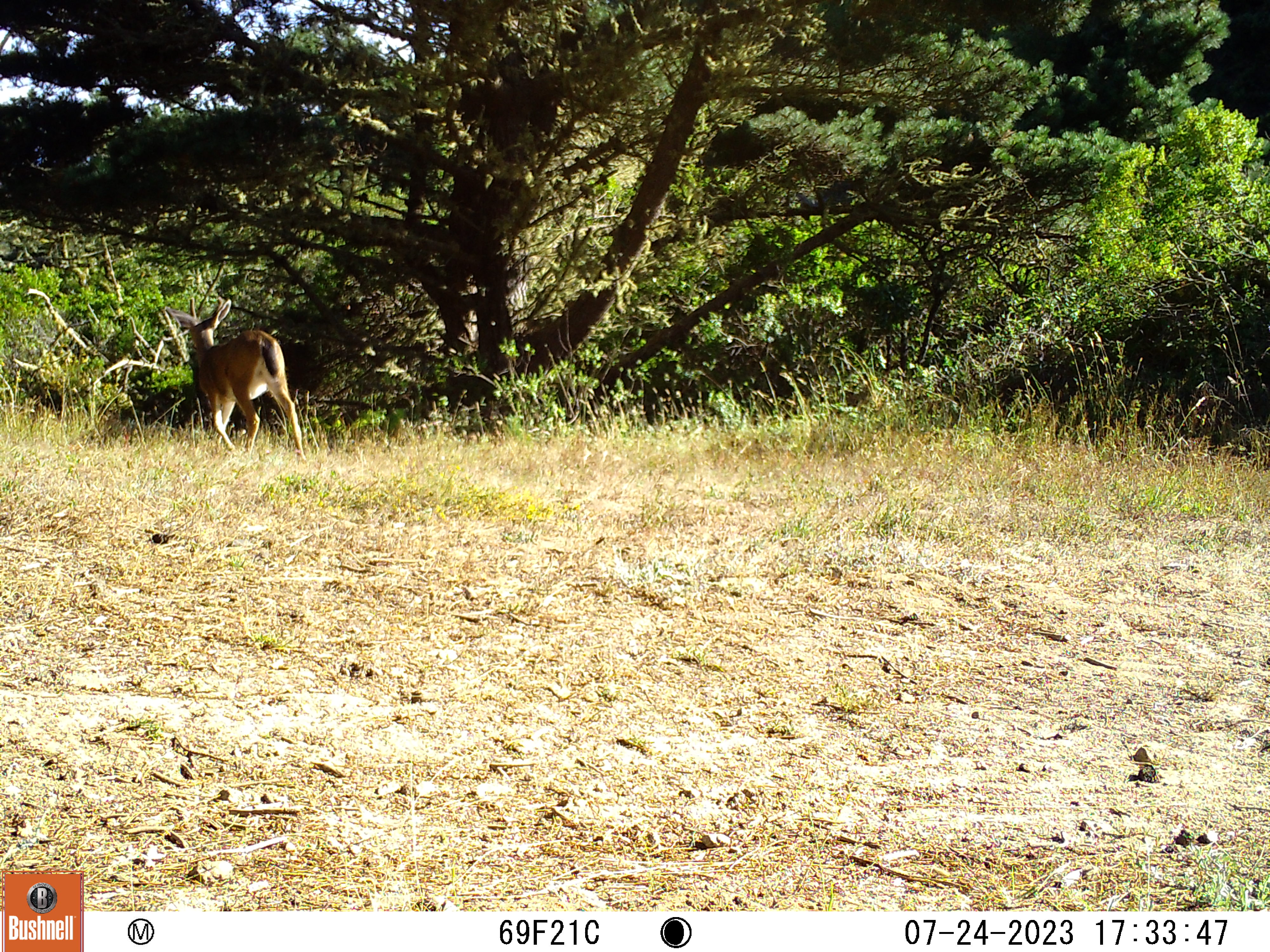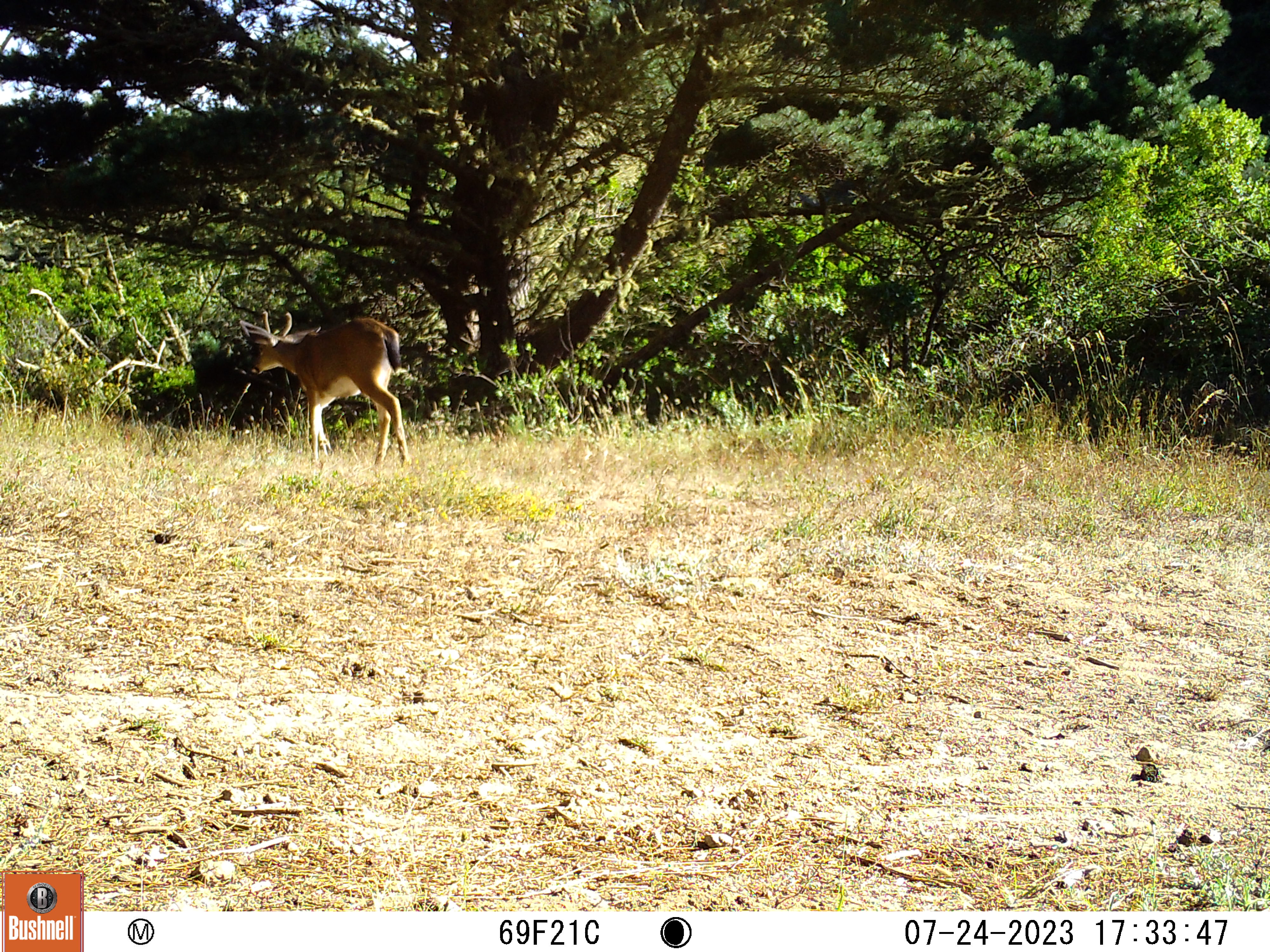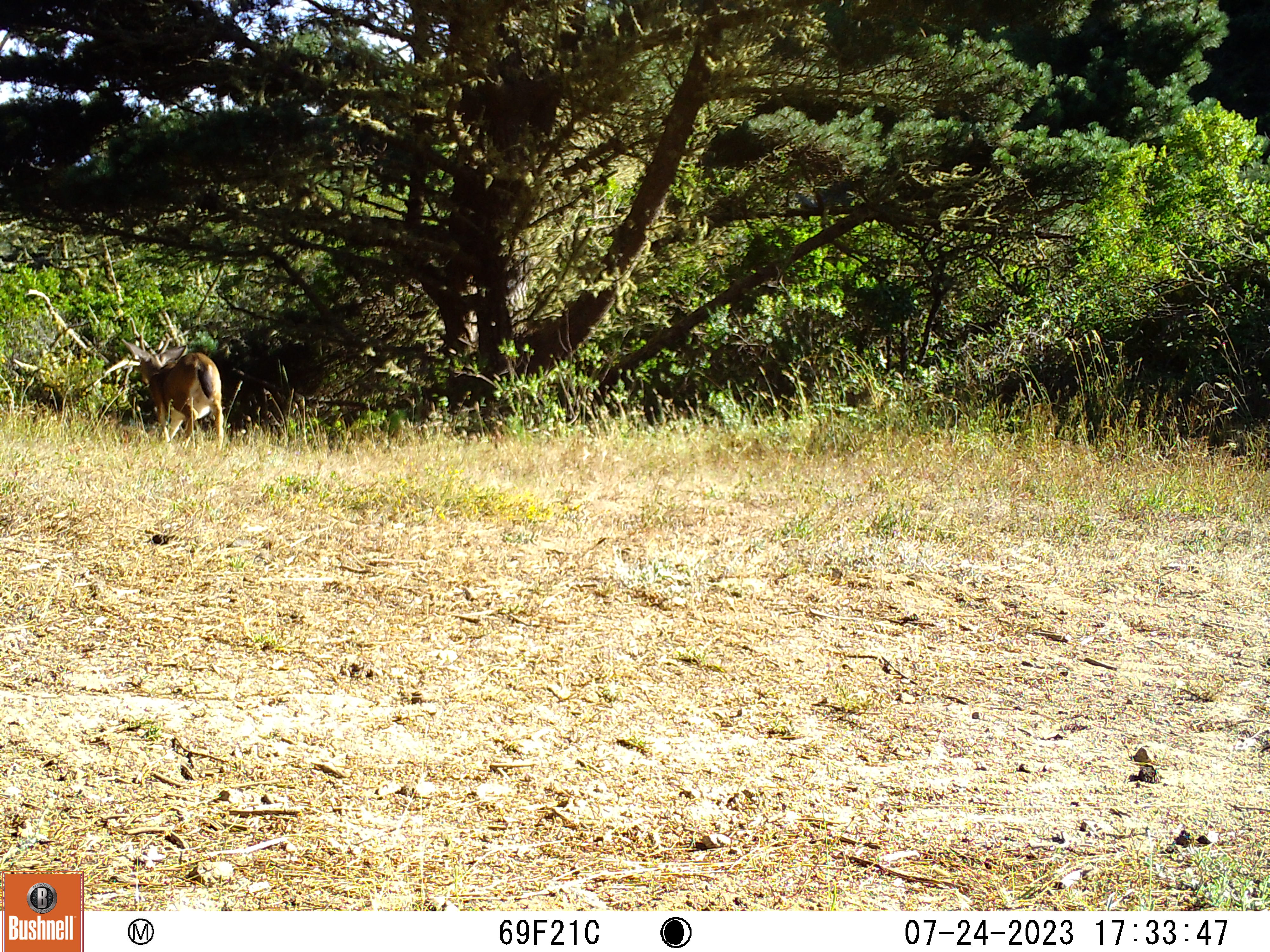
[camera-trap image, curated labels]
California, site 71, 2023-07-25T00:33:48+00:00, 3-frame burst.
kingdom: Animalia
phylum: Chordata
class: Mammalia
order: Artiodactyla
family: Cervidae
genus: Odocoileus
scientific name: Odocoileus hemionus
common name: mule deer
Mule deer (Odocoileus hemionus).